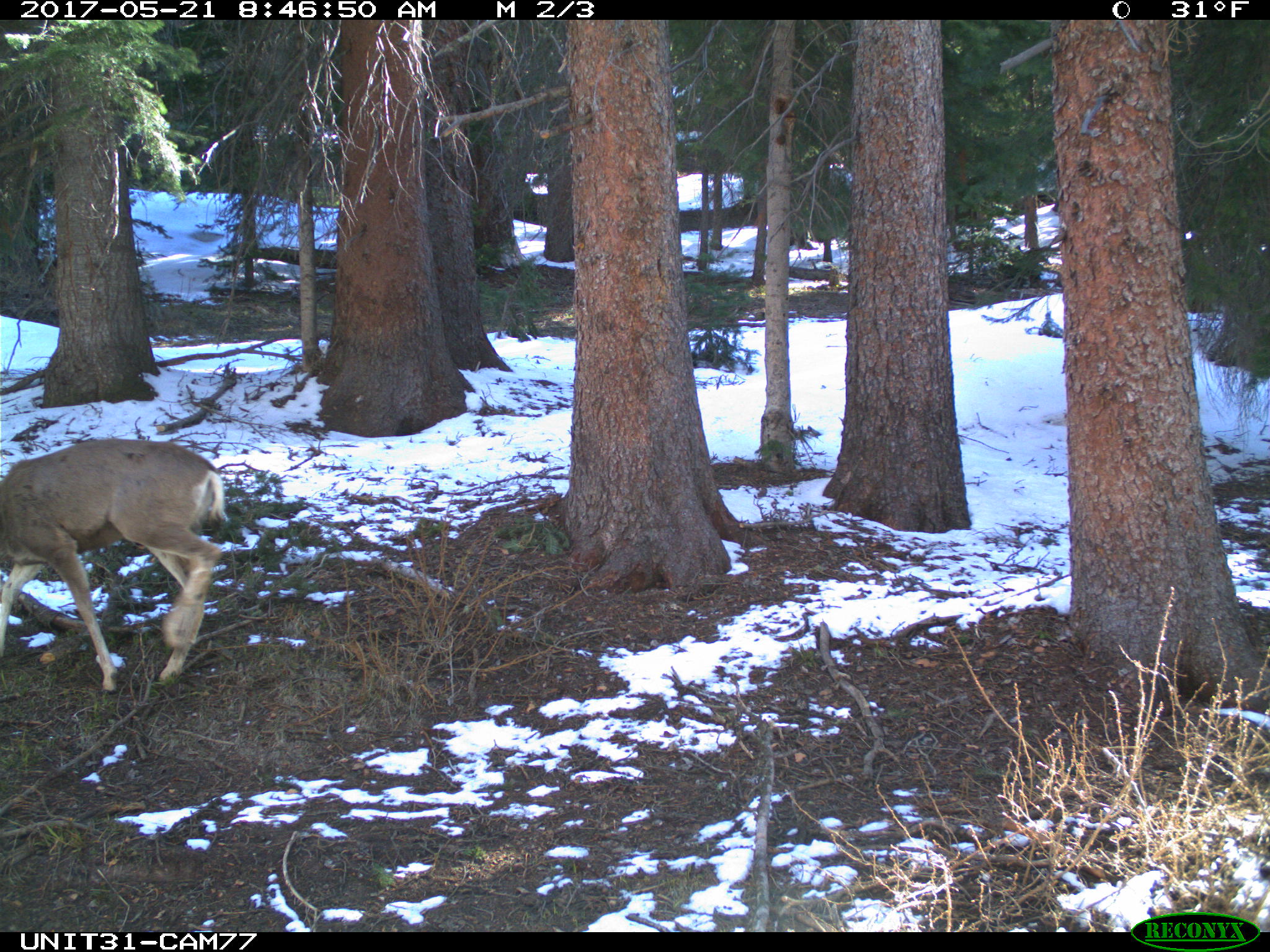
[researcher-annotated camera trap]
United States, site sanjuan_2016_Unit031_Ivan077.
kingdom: Animalia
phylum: Chordata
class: Mammalia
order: Artiodactyla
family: Cervidae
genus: Odocoileus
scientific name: Odocoileus hemionus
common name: mule deer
Odocoileus hemionus (mule deer).